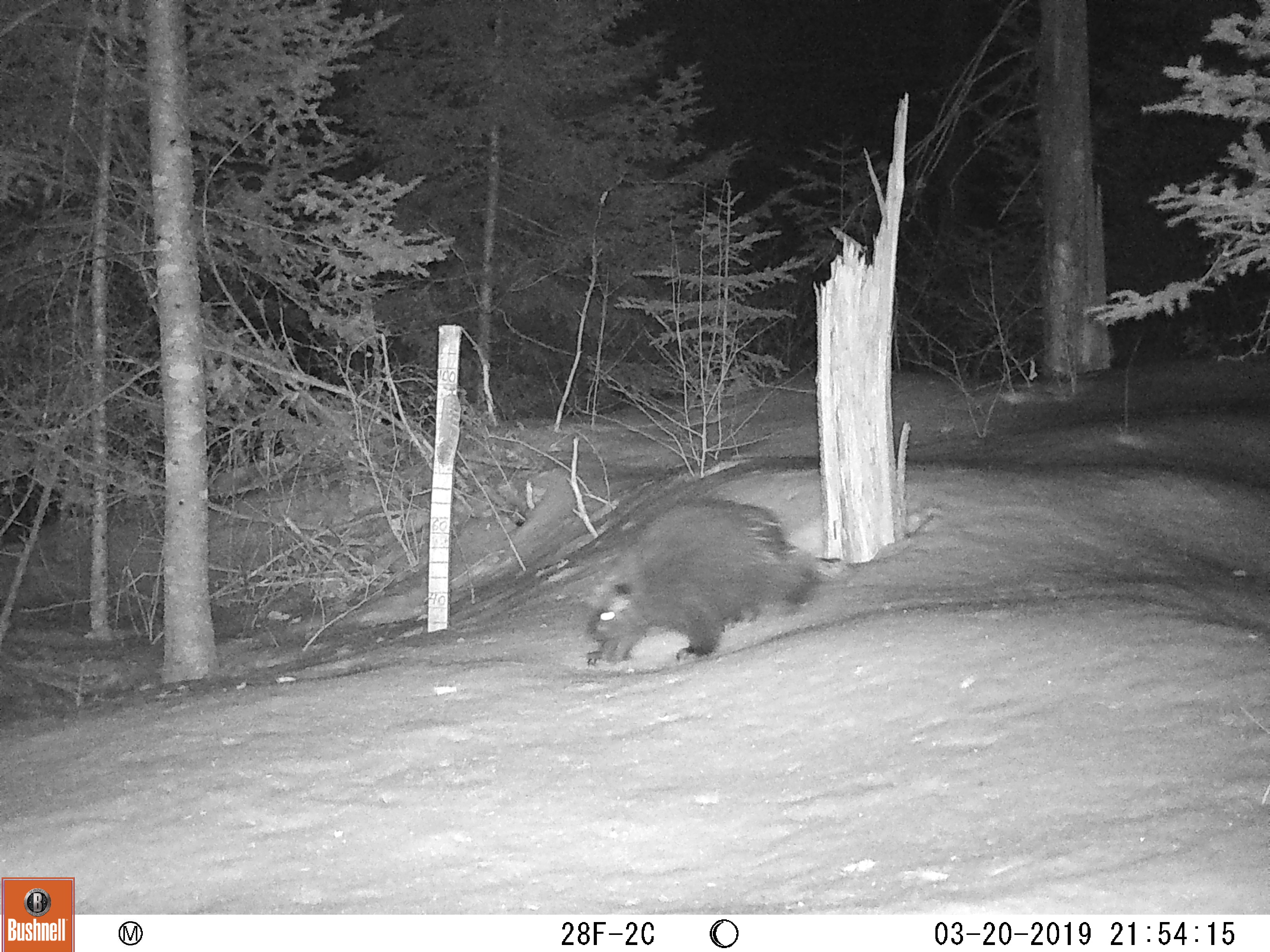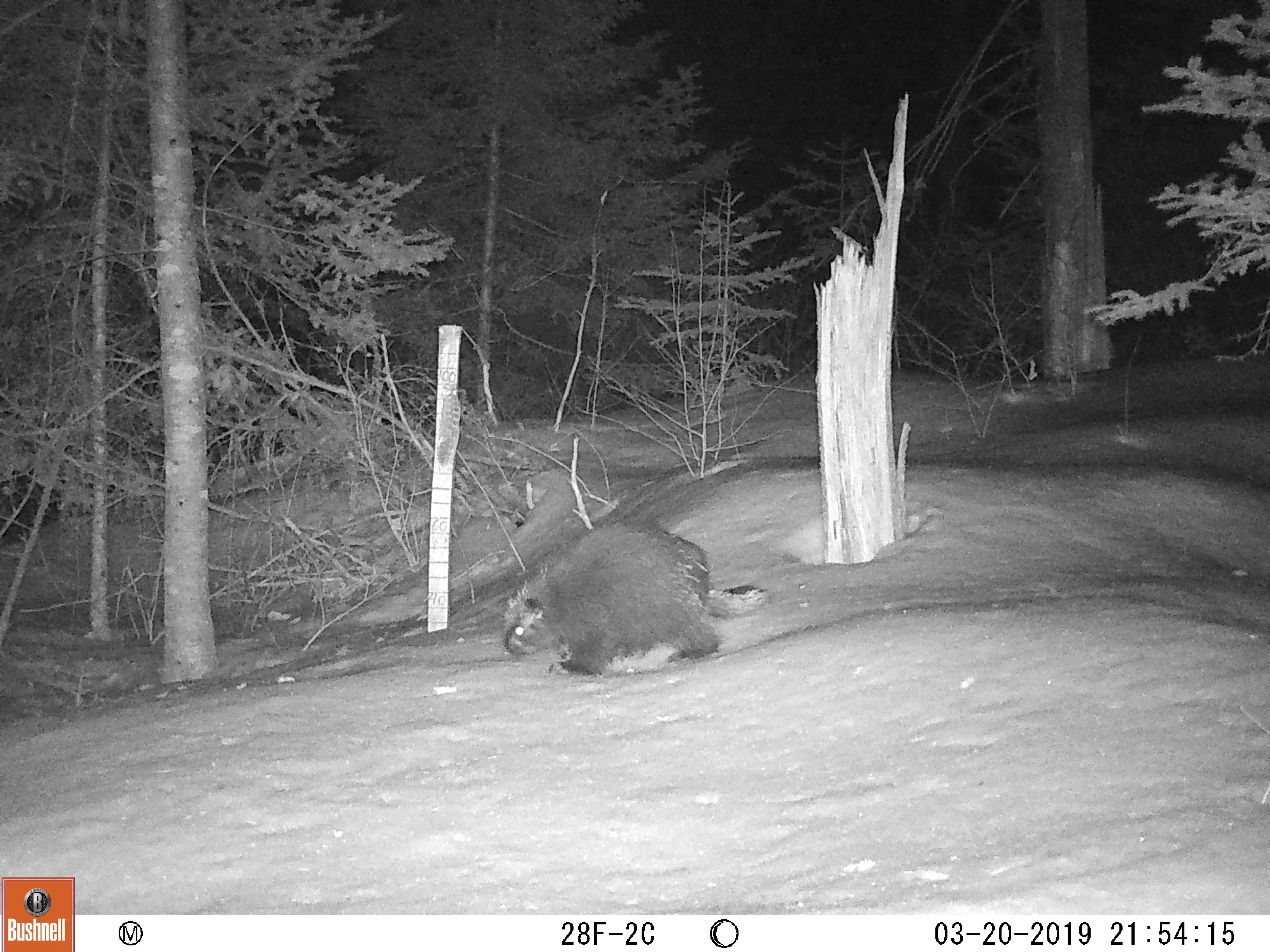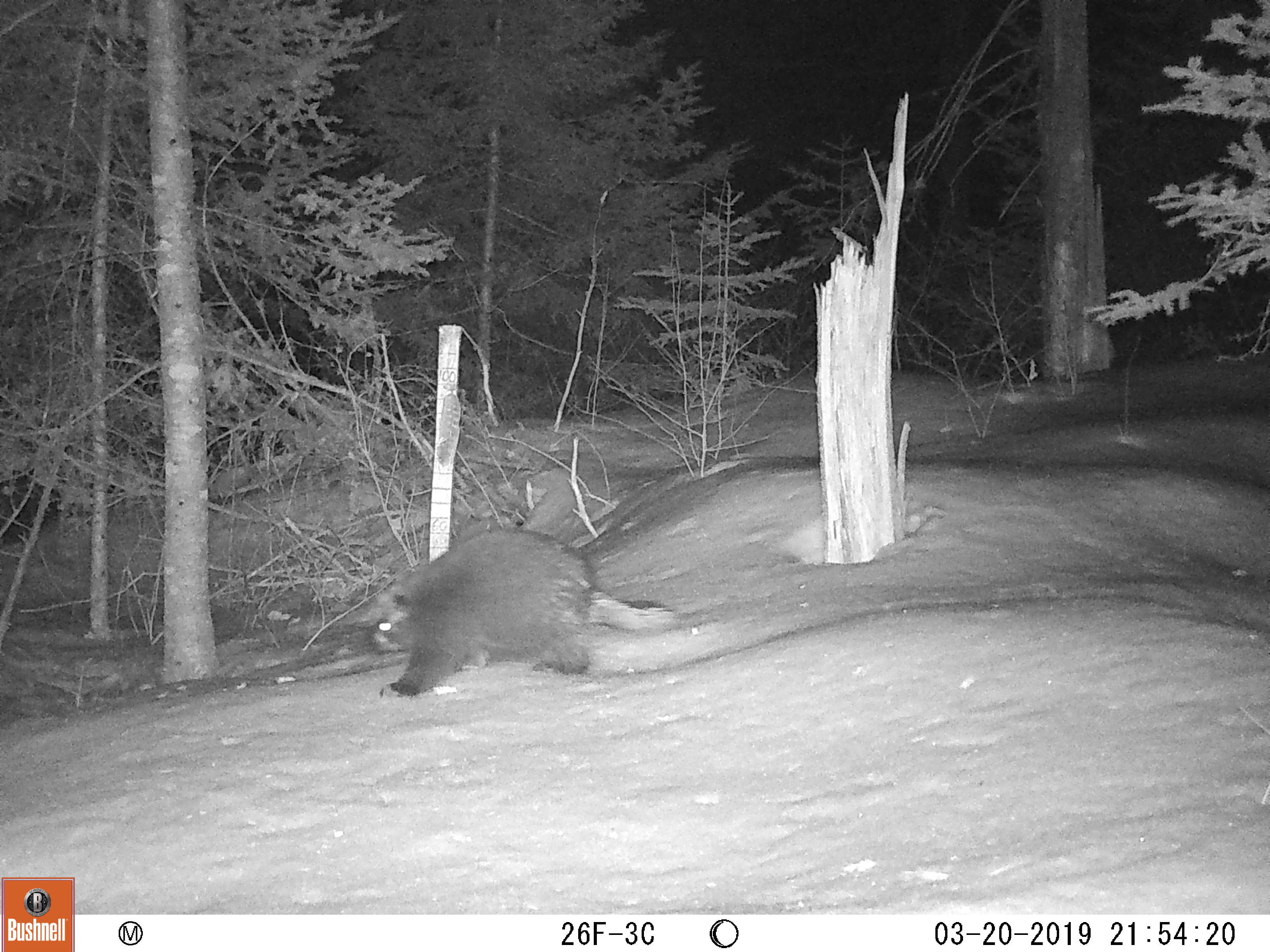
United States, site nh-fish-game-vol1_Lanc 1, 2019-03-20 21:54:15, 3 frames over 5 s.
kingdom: Animalia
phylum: Chordata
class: Mammalia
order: Rodentia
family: Erethizontidae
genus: Erethizon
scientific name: Erethizon dorsatum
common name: porcupine